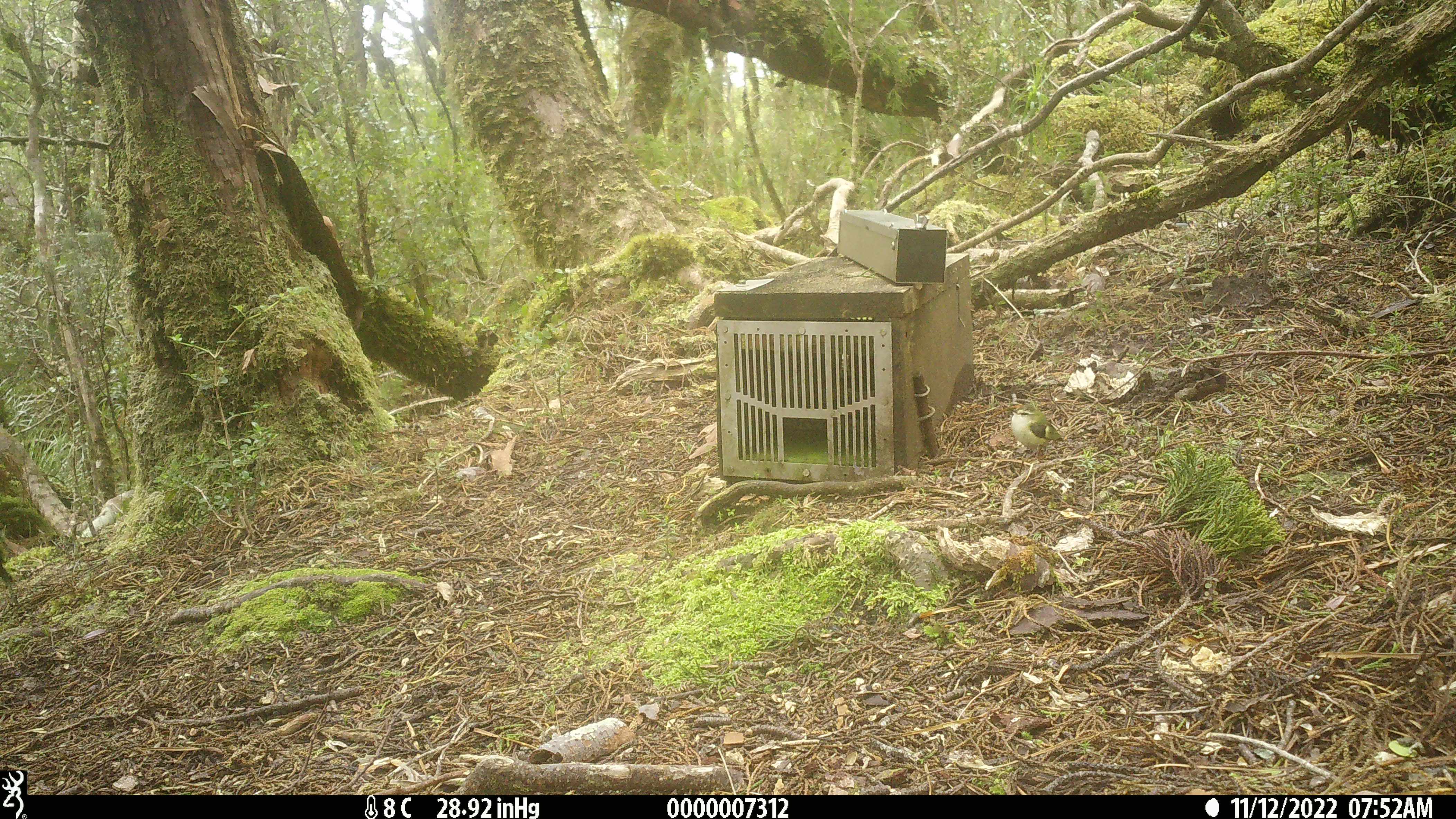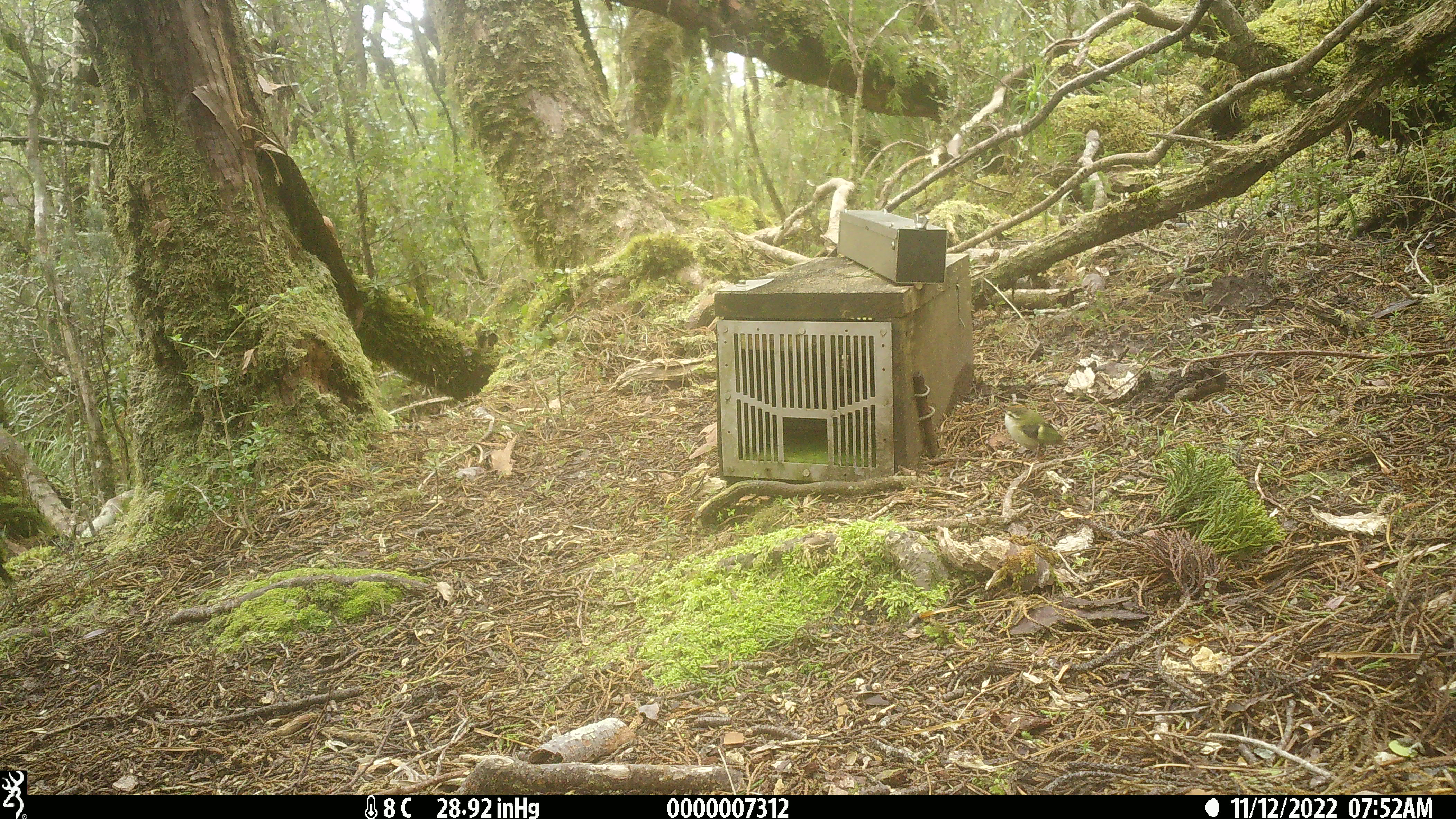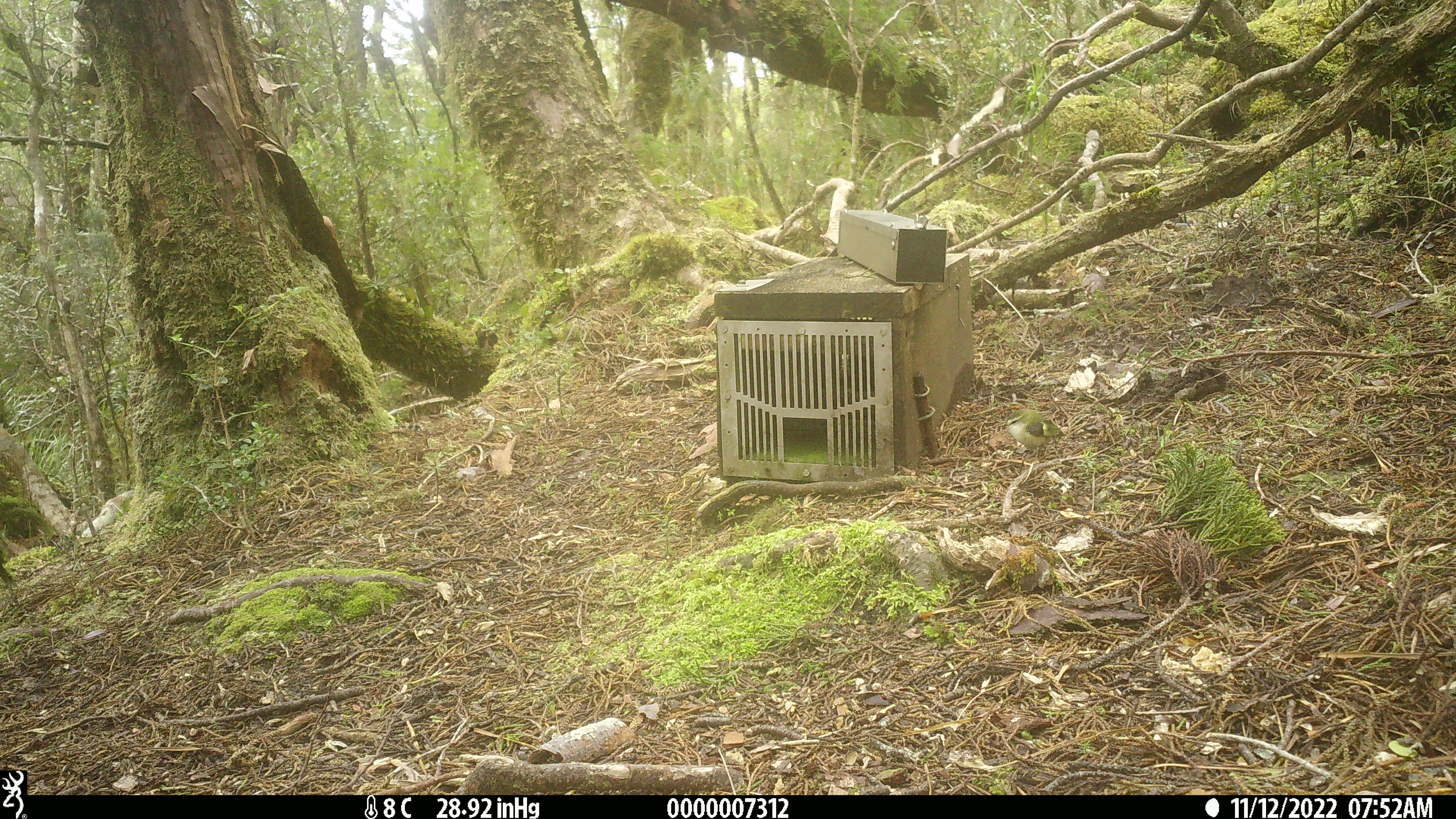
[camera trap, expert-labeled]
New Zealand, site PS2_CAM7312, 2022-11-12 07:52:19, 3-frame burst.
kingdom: Animalia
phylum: Chordata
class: Aves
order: Passeriformes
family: Acanthisittidae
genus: Acanthisitta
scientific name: Acanthisitta chloris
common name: rifleman